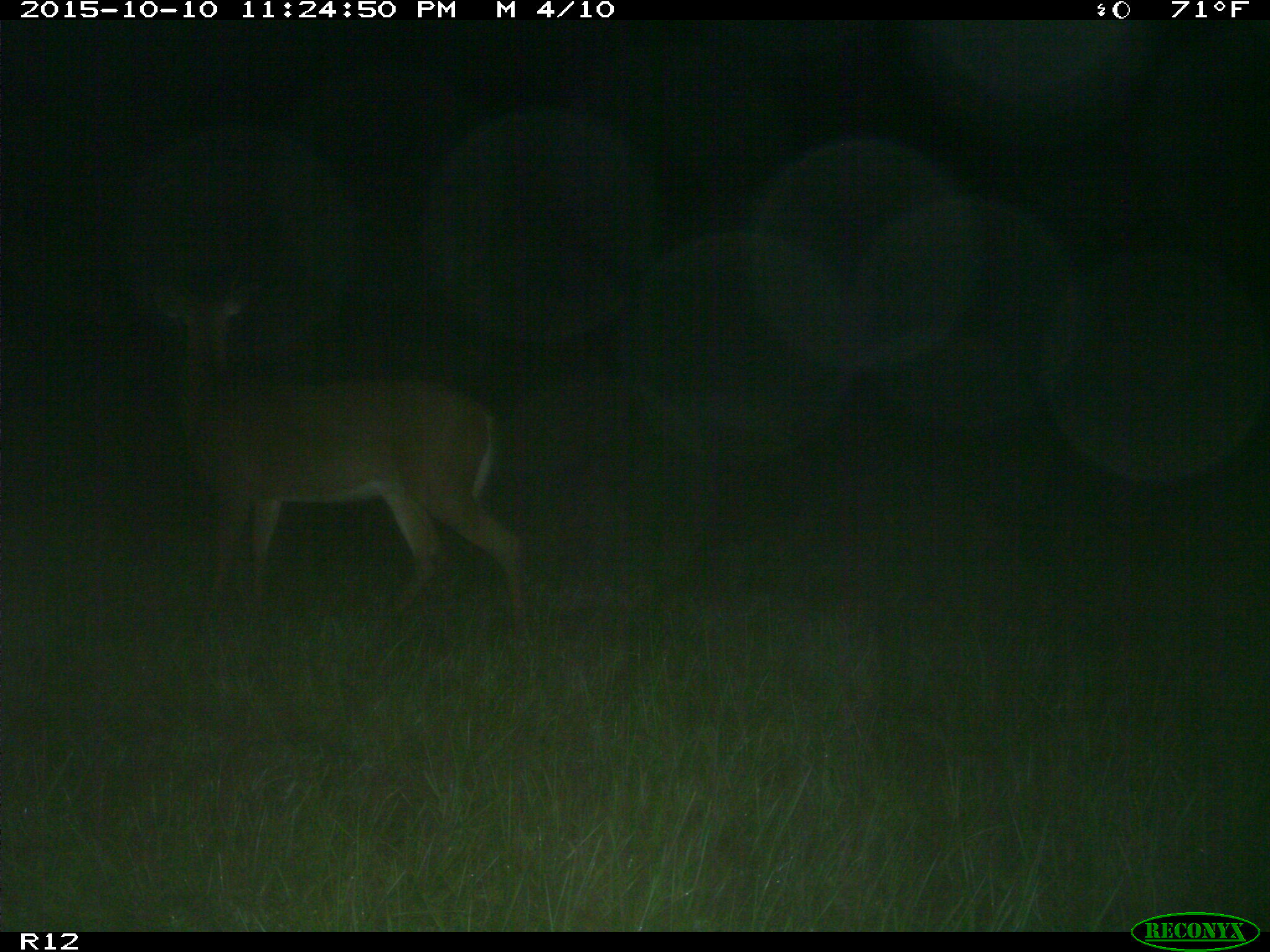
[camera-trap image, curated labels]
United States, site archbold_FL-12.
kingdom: Animalia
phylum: Chordata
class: Mammalia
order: Artiodactyla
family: Cervidae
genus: Odocoileus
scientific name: Odocoileus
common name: deer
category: unidentified deer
Unidentified deer (deer) (Odocoileus).